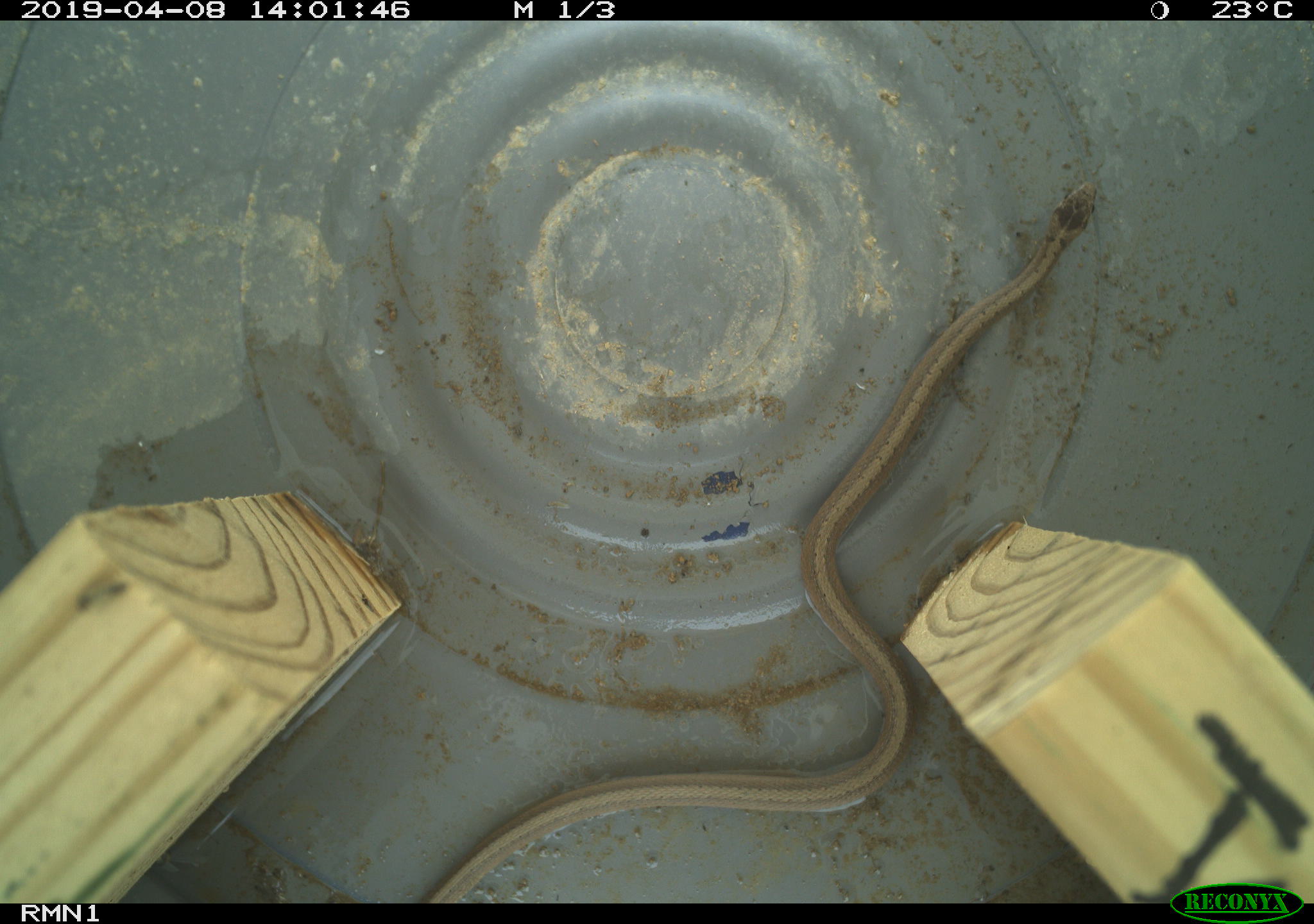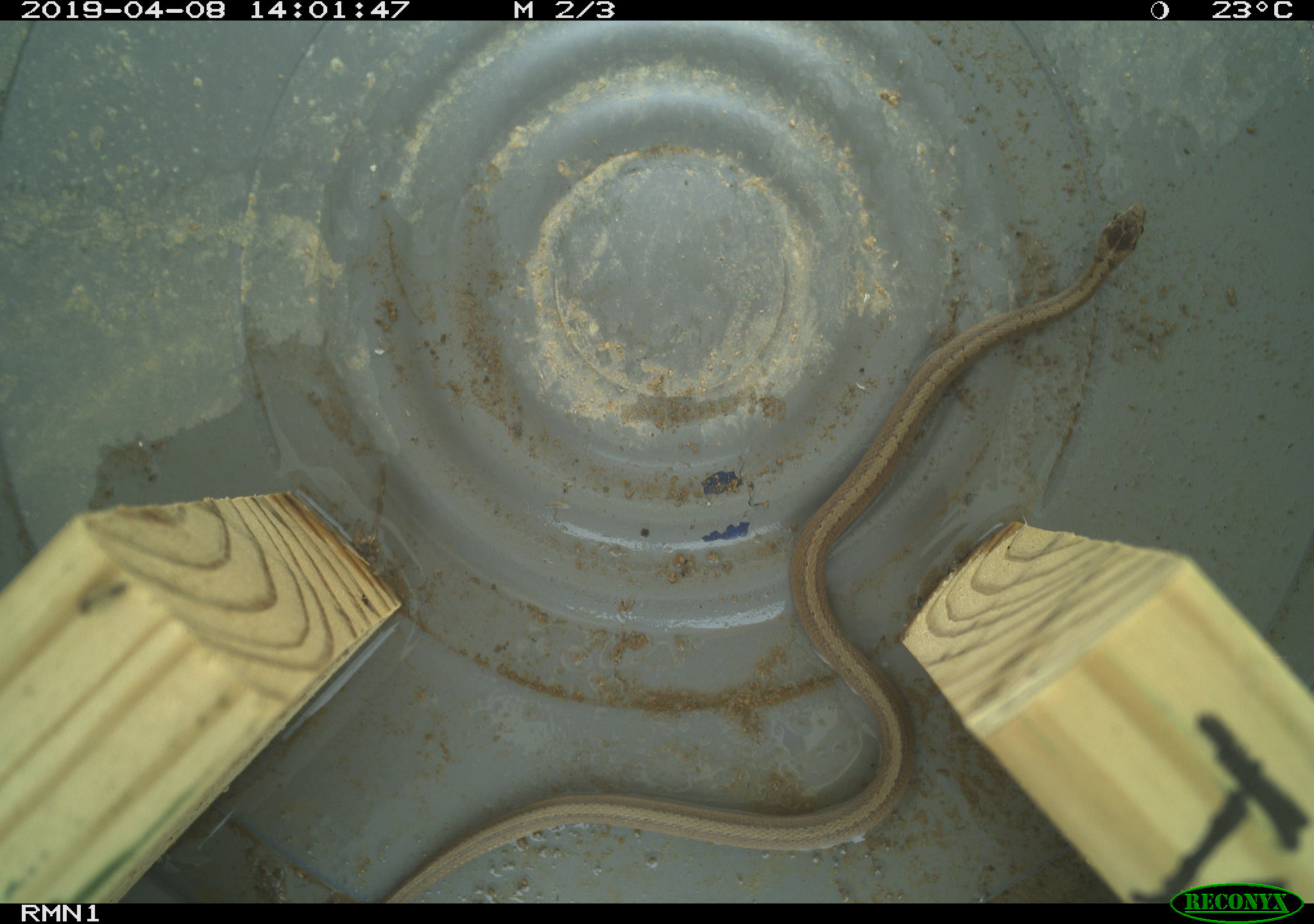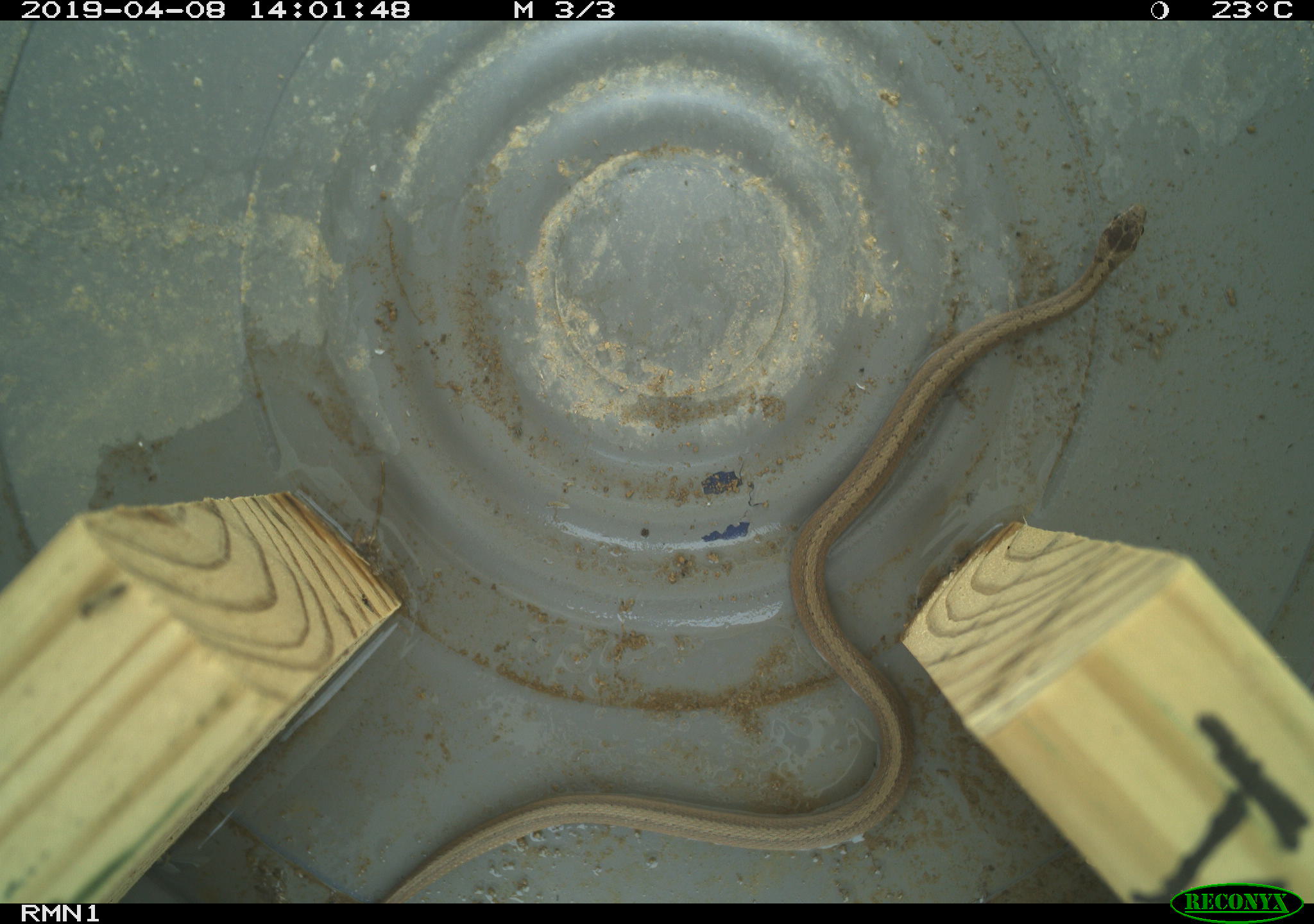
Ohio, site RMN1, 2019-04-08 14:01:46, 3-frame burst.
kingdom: Animalia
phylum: Chordata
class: Reptilia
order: Squamata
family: Colubridae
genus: Storeria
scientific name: Storeria dekayi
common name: dekay's brownsnake